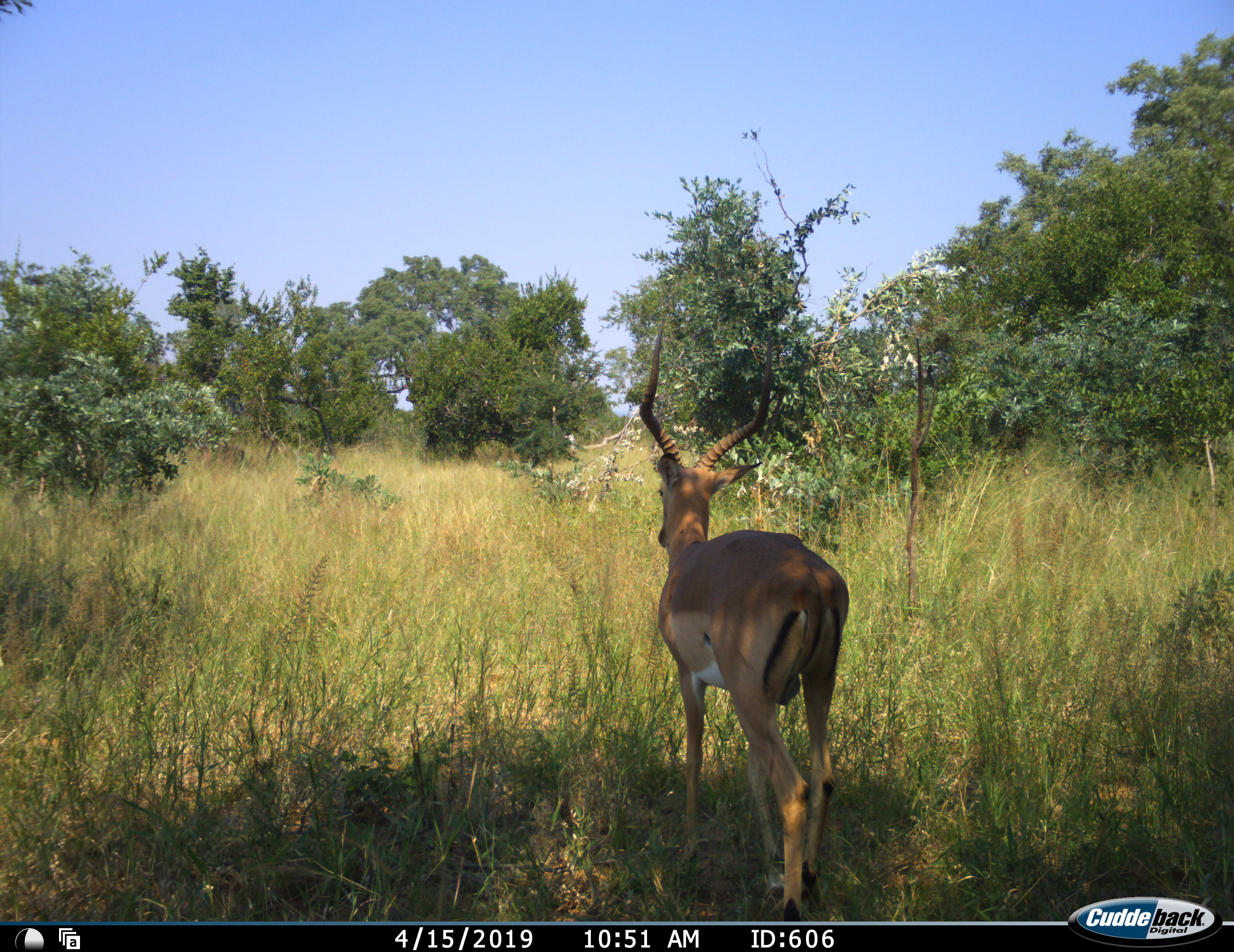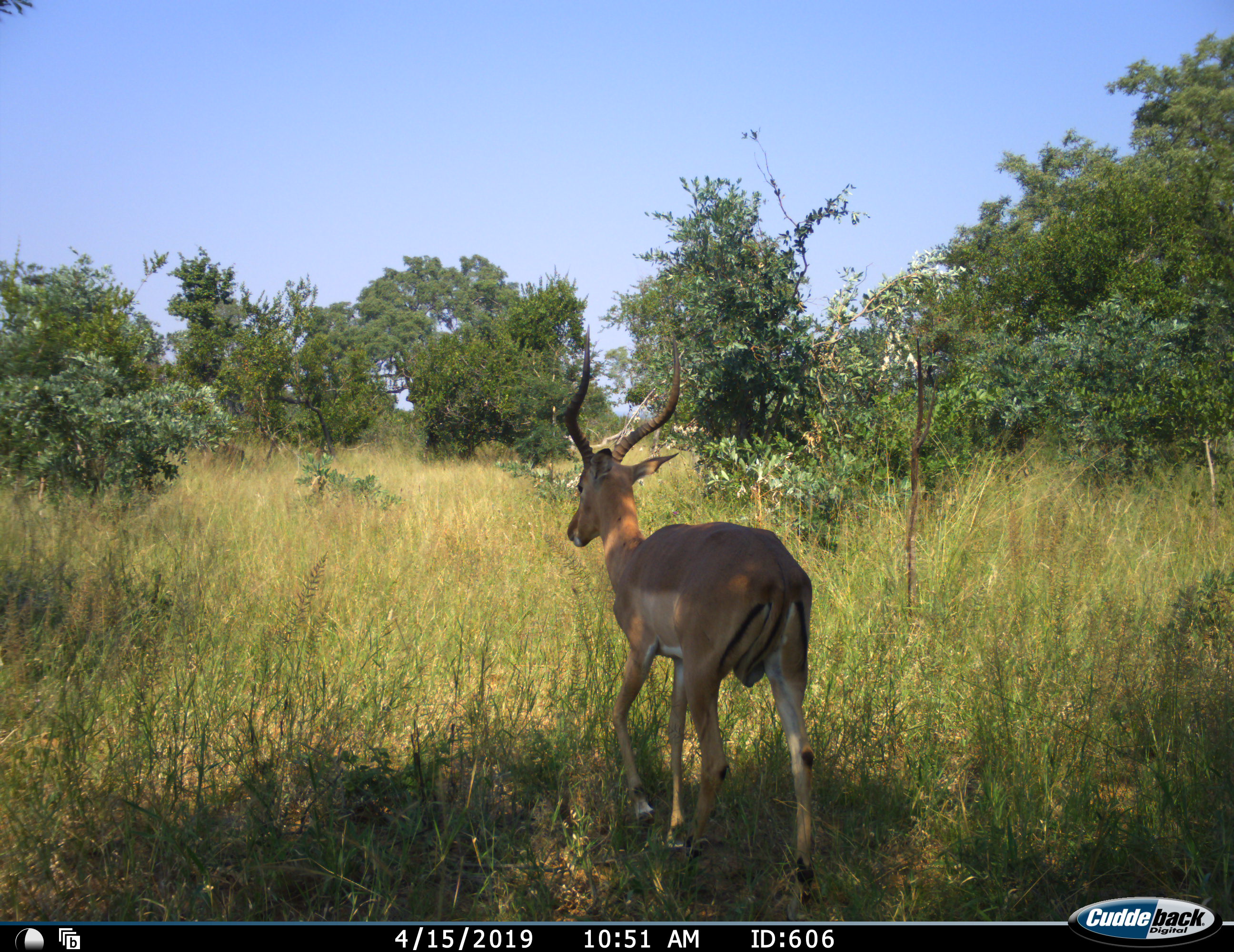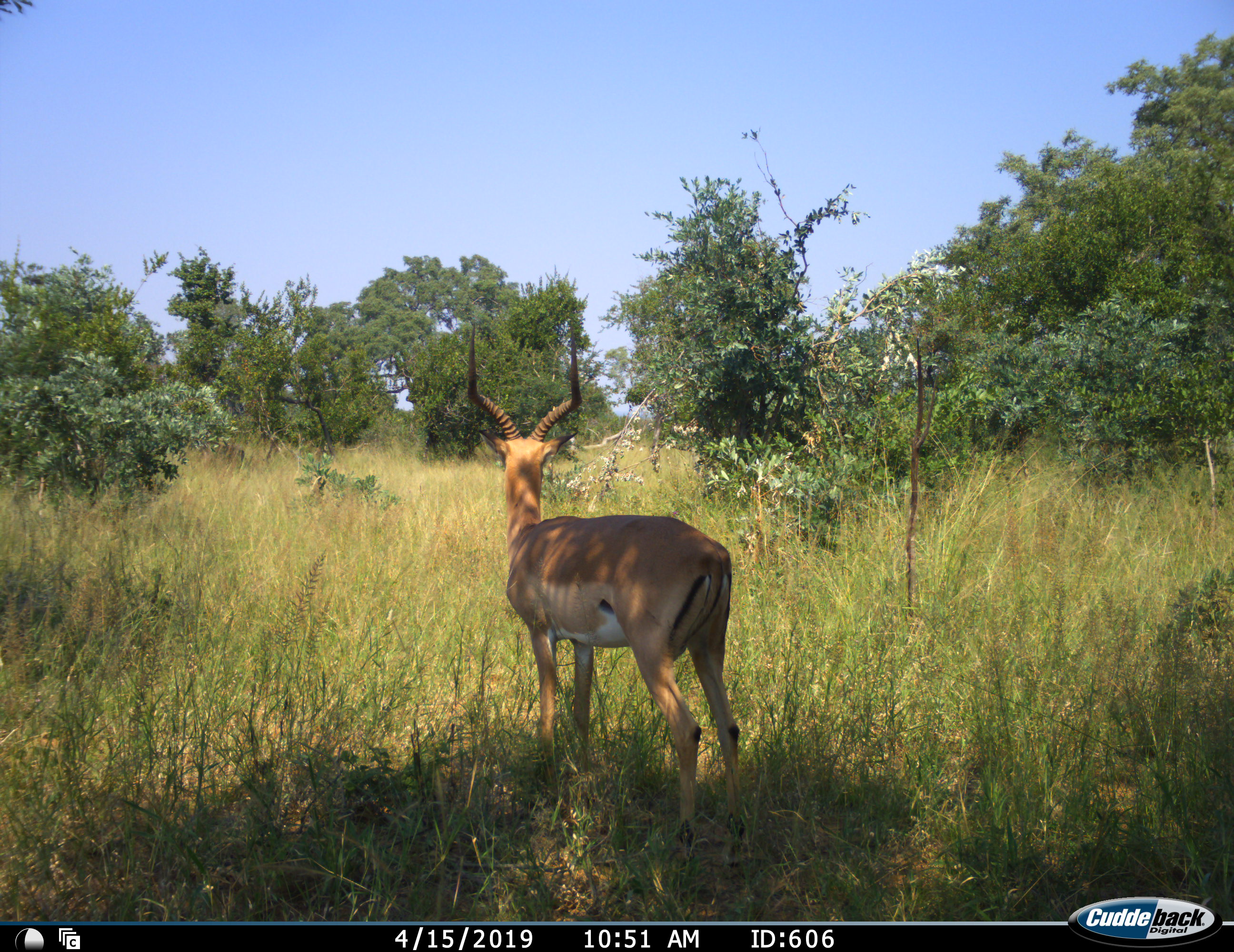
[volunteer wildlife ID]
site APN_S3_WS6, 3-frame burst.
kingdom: Animalia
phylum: Chordata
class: Mammalia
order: Artiodactyla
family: Bovidae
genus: Aepyceros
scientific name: Aepyceros melampus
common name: impala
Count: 1.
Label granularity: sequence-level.